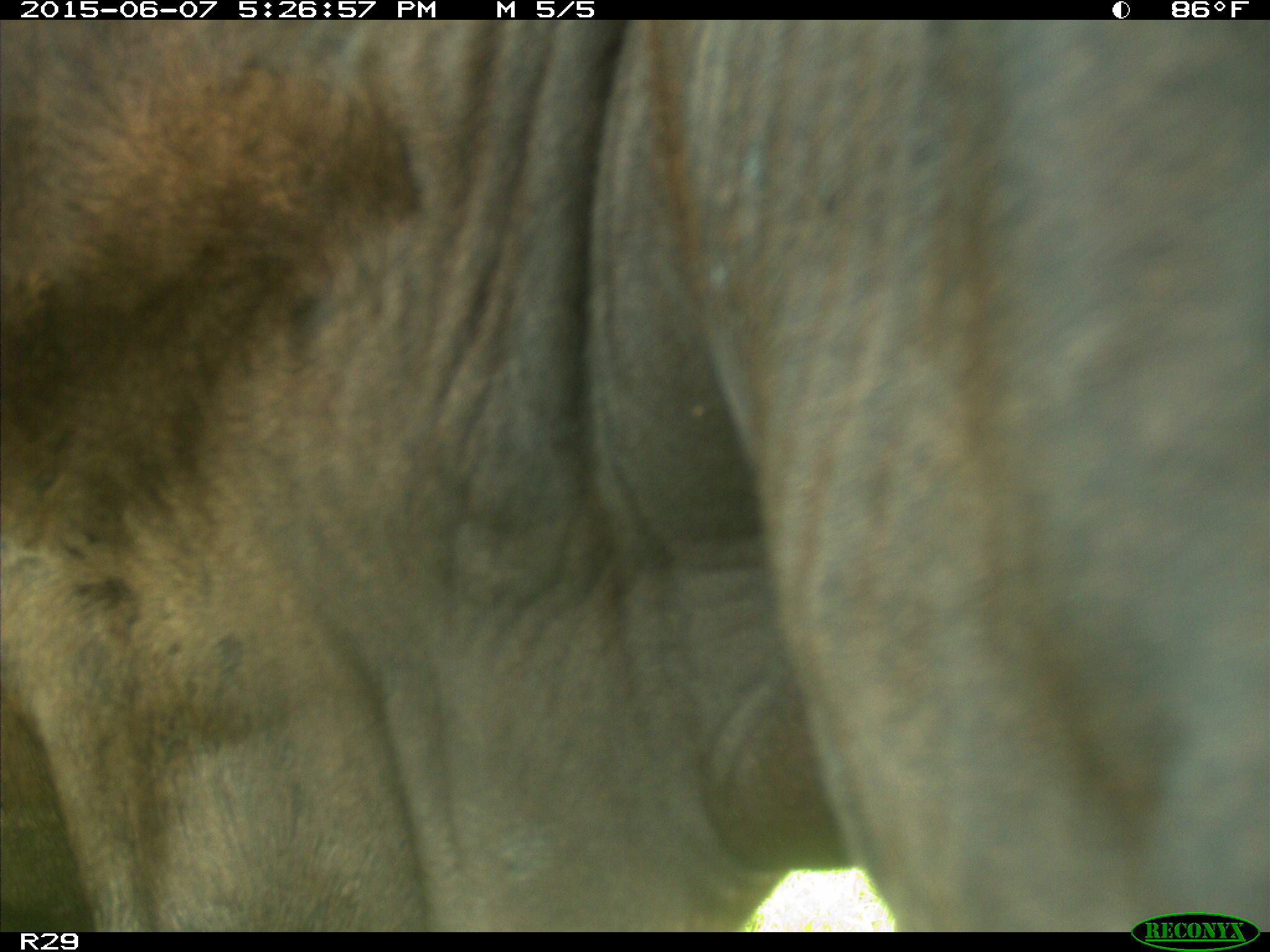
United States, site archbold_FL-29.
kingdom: Animalia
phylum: Chordata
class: Mammalia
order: Artiodactyla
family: Bovidae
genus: Bos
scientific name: Bos taurus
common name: domestic cow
Bos taurus (domestic cow).